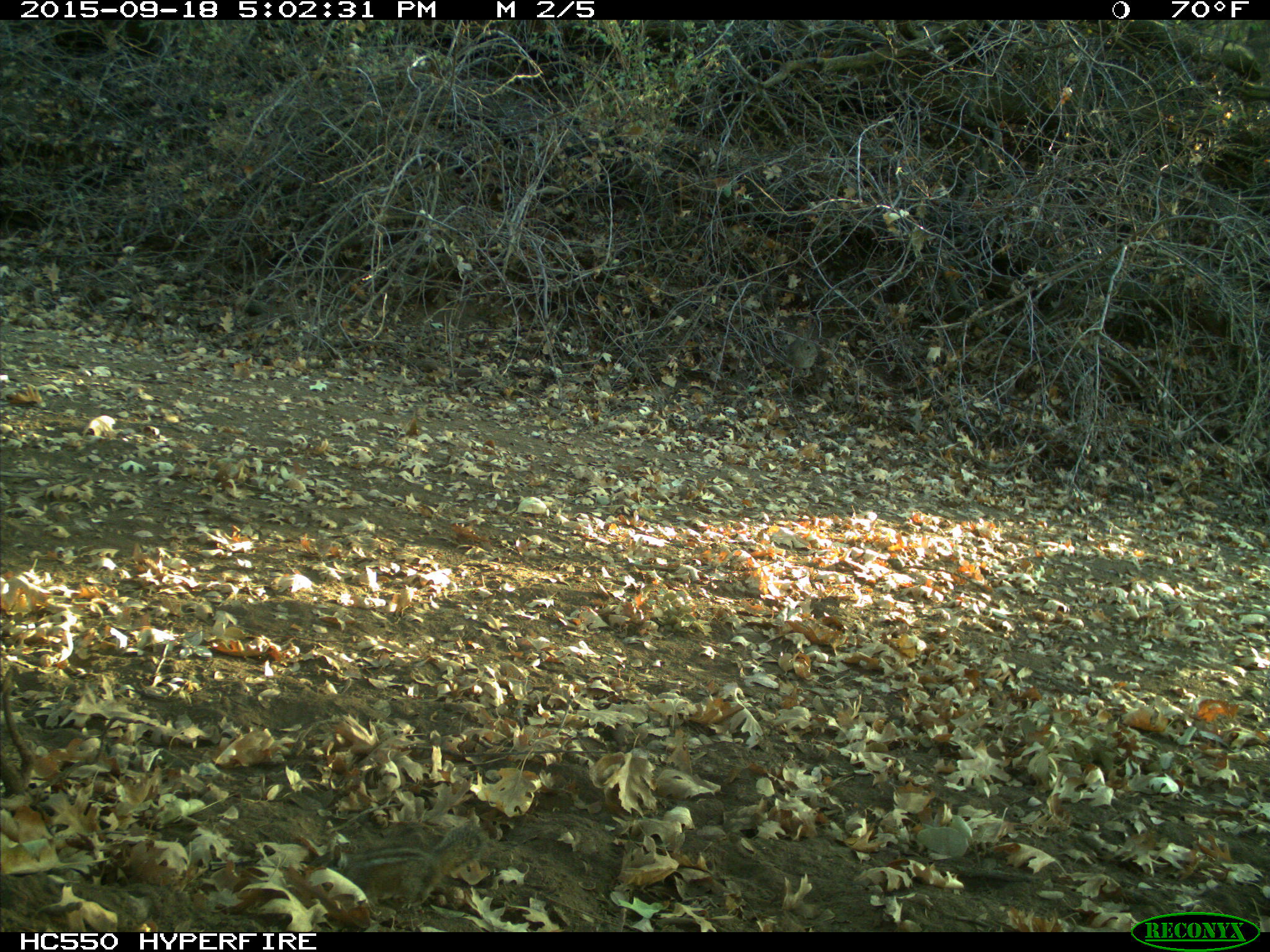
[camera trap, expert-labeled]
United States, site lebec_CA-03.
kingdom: Animalia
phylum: Chordata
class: Mammalia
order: Rodentia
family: Sciuridae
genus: Tamias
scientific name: Tamias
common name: chipmunk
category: unidentified chipmunk